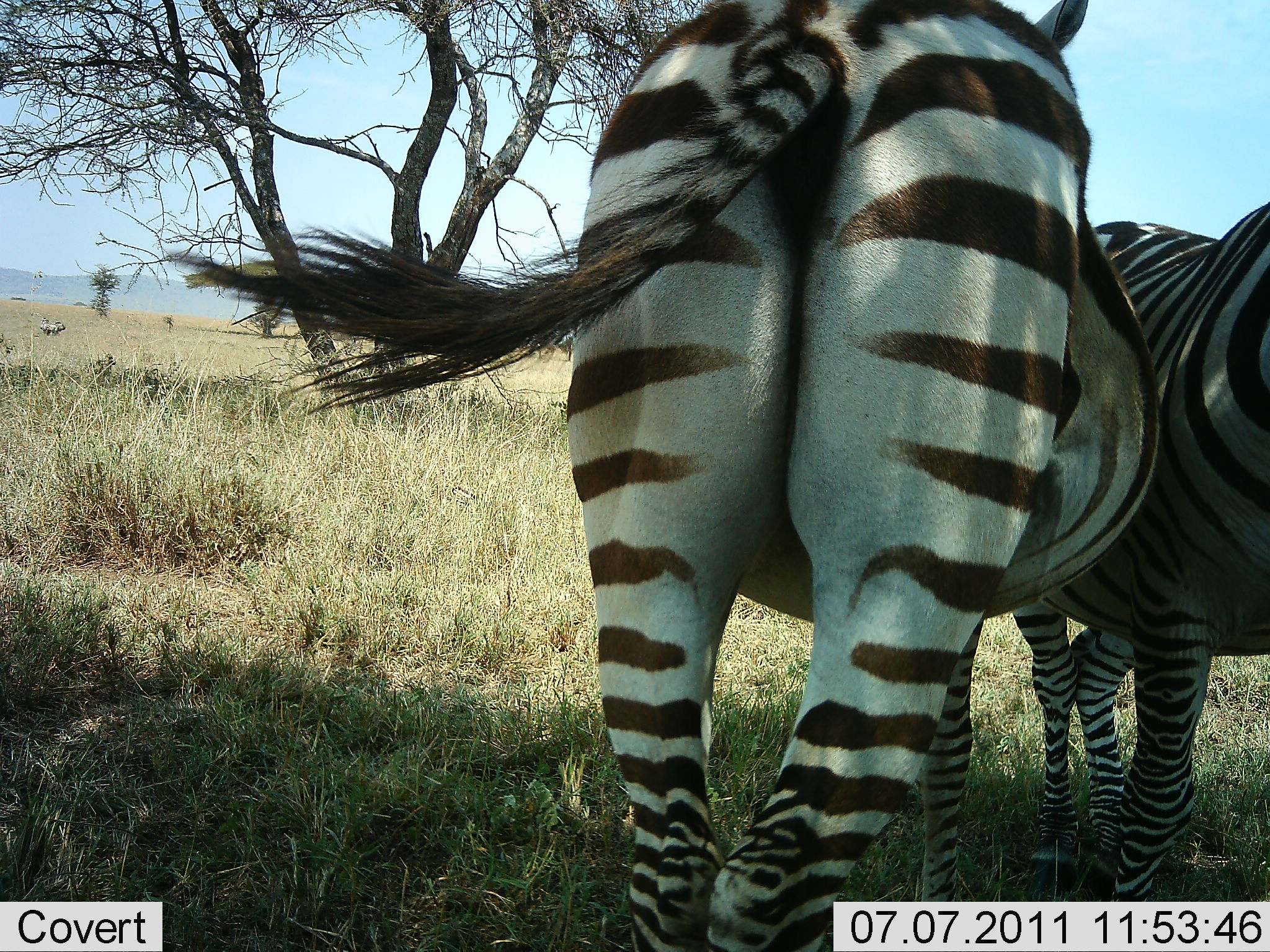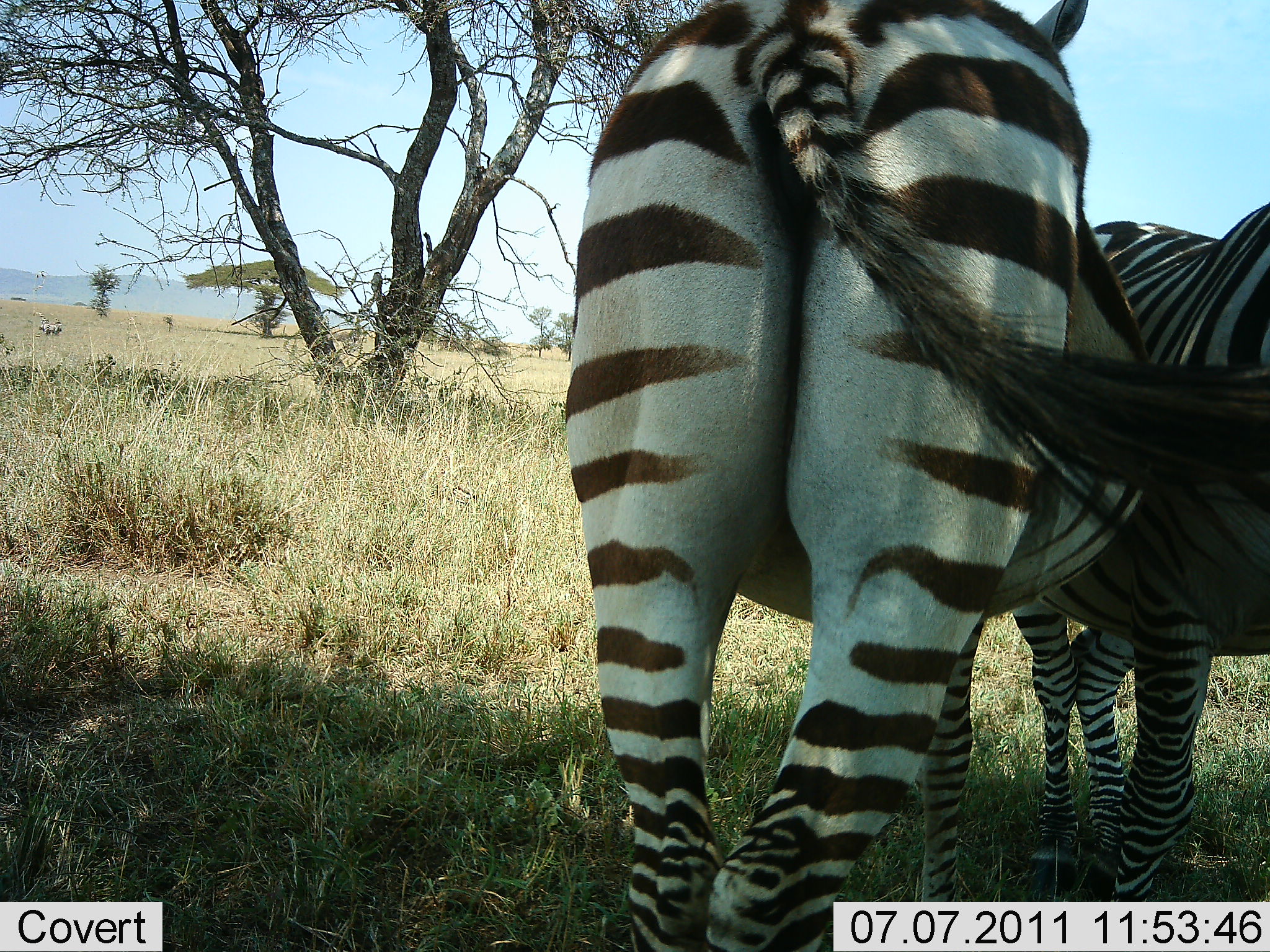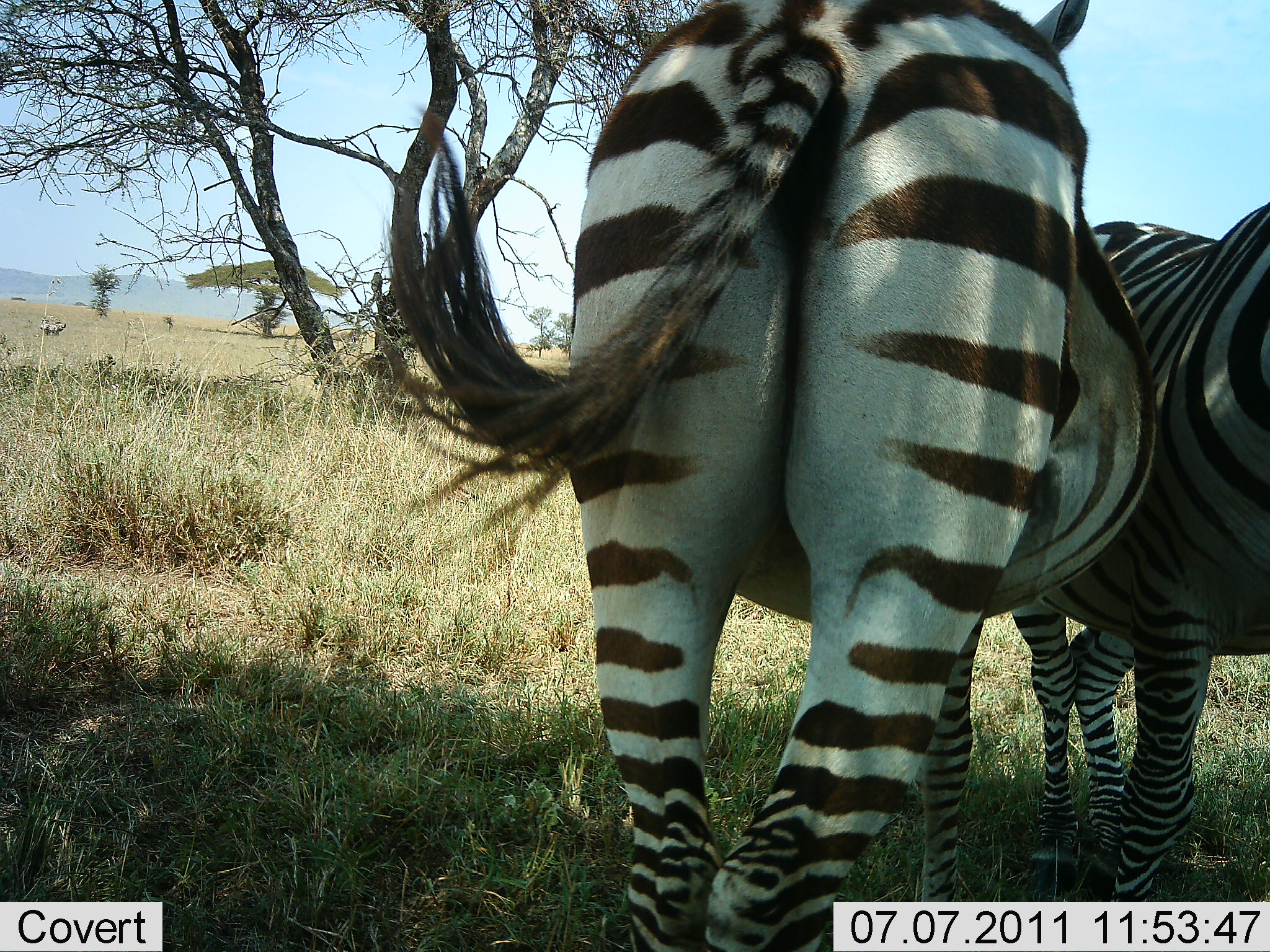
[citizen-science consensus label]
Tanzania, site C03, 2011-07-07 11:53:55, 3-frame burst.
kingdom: Animalia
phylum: Chordata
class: Mammalia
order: Perissodactyla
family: Equidae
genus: Equus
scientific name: Equus quagga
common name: plains zebra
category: zebra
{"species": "zebra (plains zebra) (Equus quagga)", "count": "2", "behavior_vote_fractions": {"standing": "100%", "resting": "0%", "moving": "0%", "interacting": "8%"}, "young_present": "0%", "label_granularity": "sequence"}